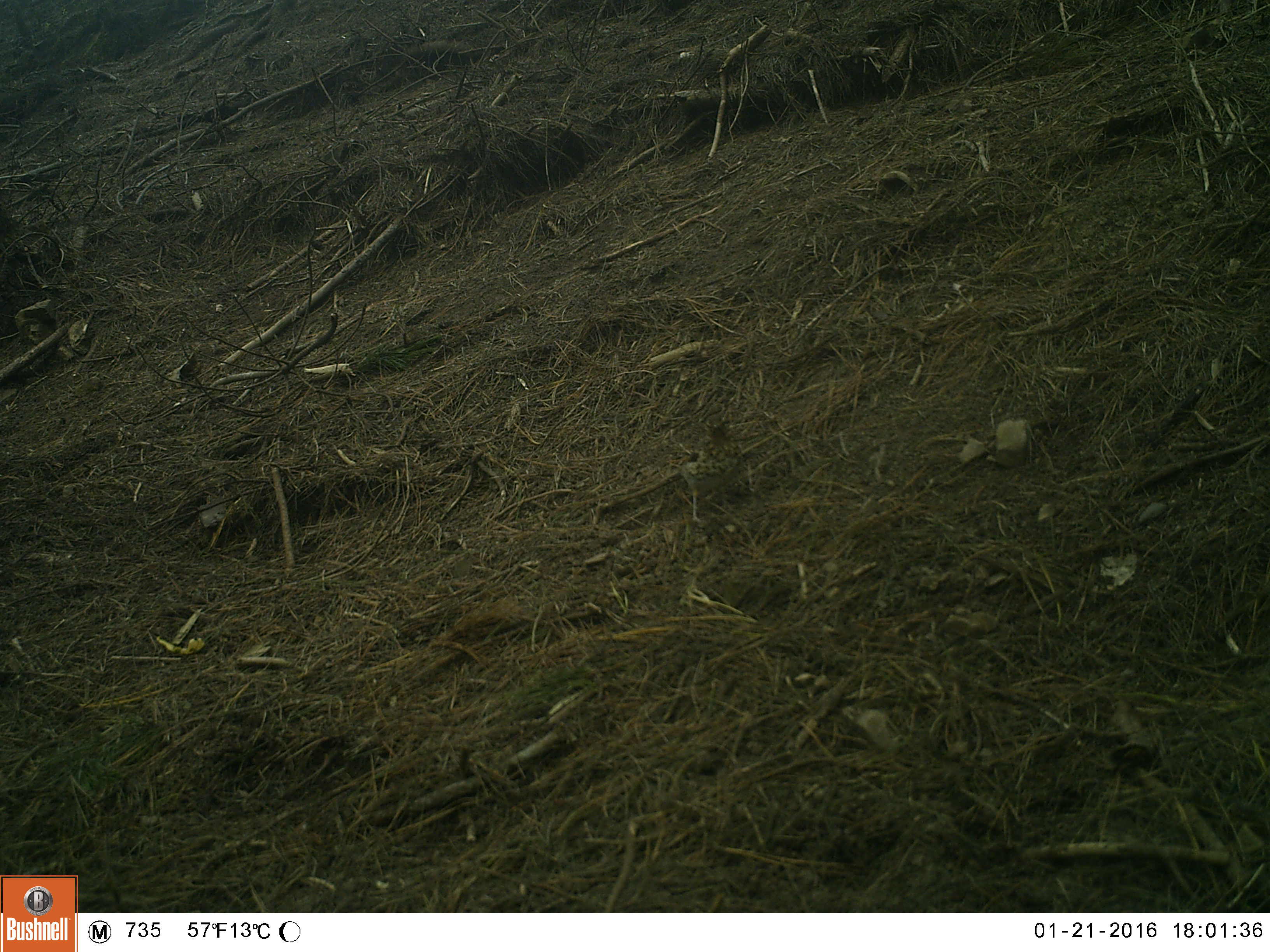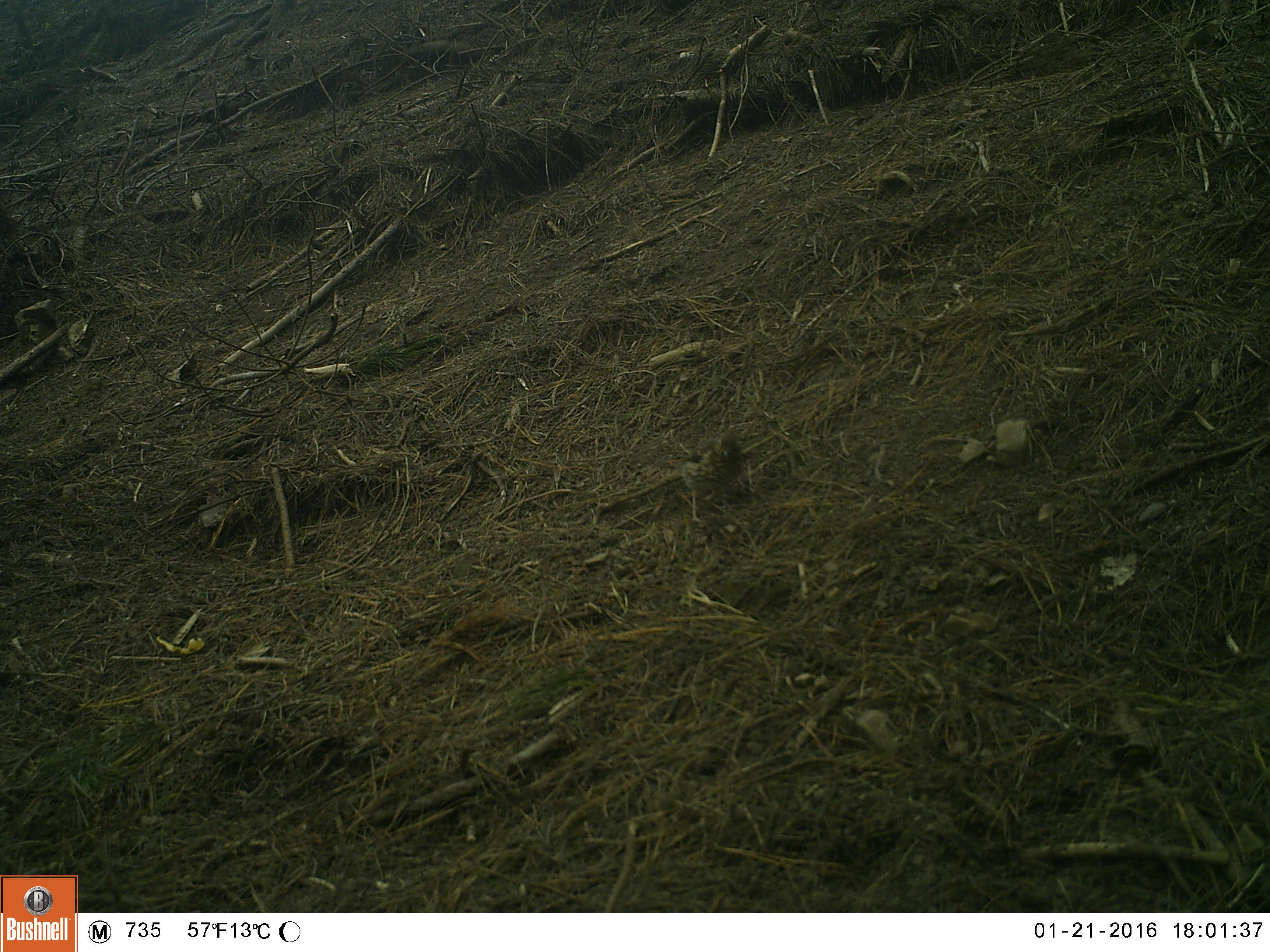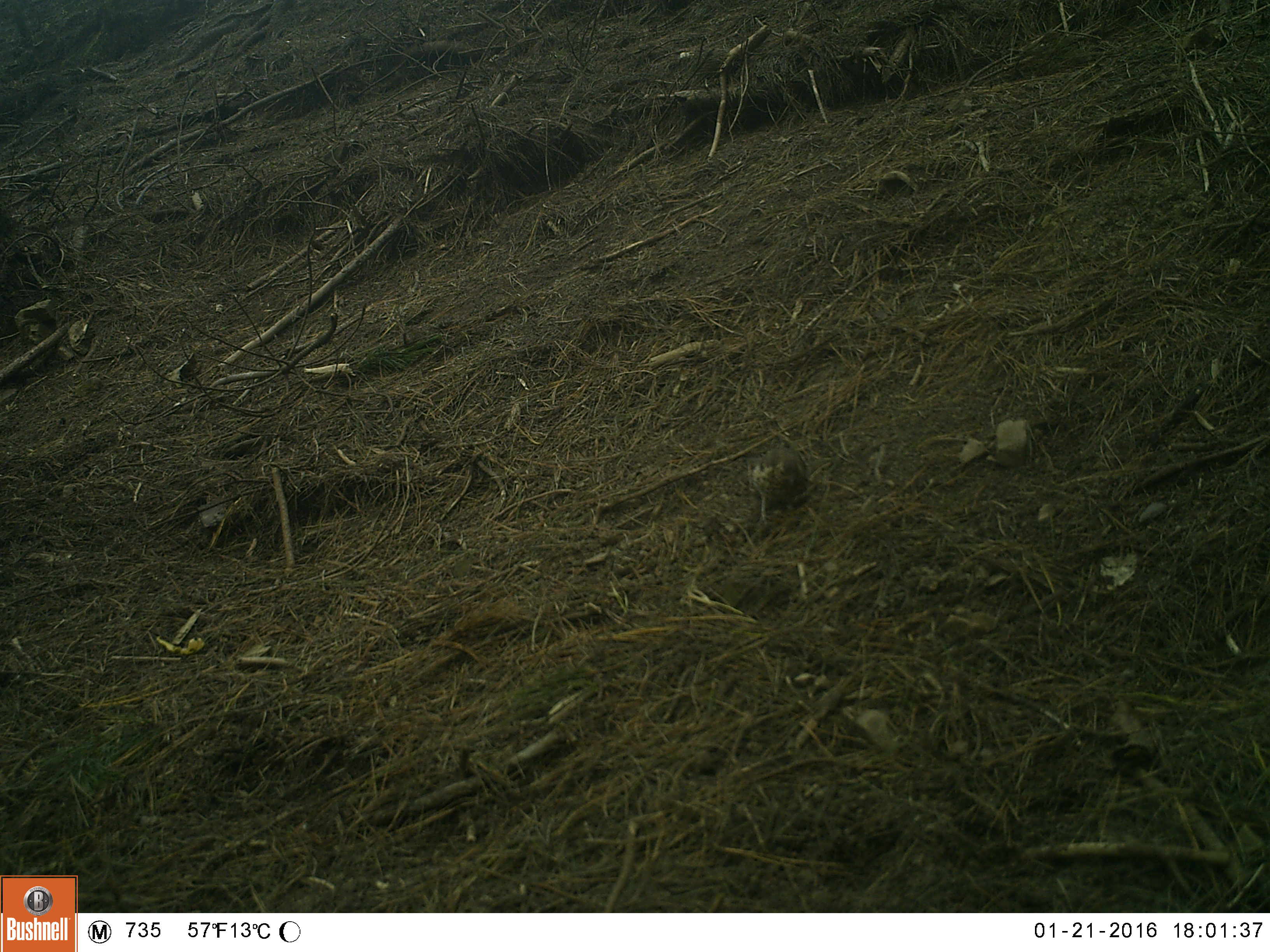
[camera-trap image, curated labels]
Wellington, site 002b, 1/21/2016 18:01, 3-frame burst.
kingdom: Animalia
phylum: Chordata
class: Aves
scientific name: Aves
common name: bird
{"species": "bird (Aves)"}